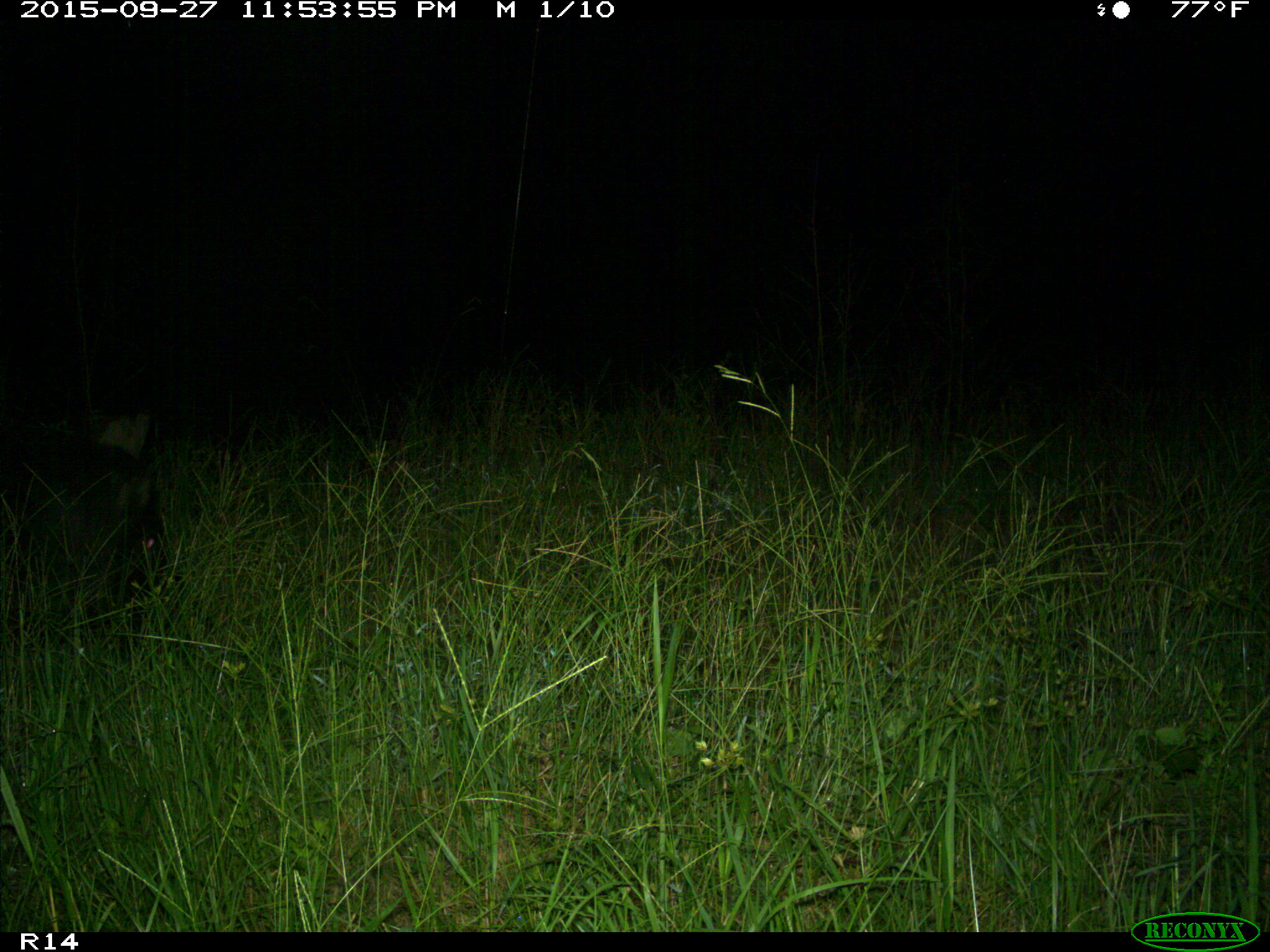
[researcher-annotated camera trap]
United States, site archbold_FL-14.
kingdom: Animalia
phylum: Chordata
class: Mammalia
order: Artiodactyla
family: Suidae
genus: Sus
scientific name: Sus scrofa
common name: wild boar